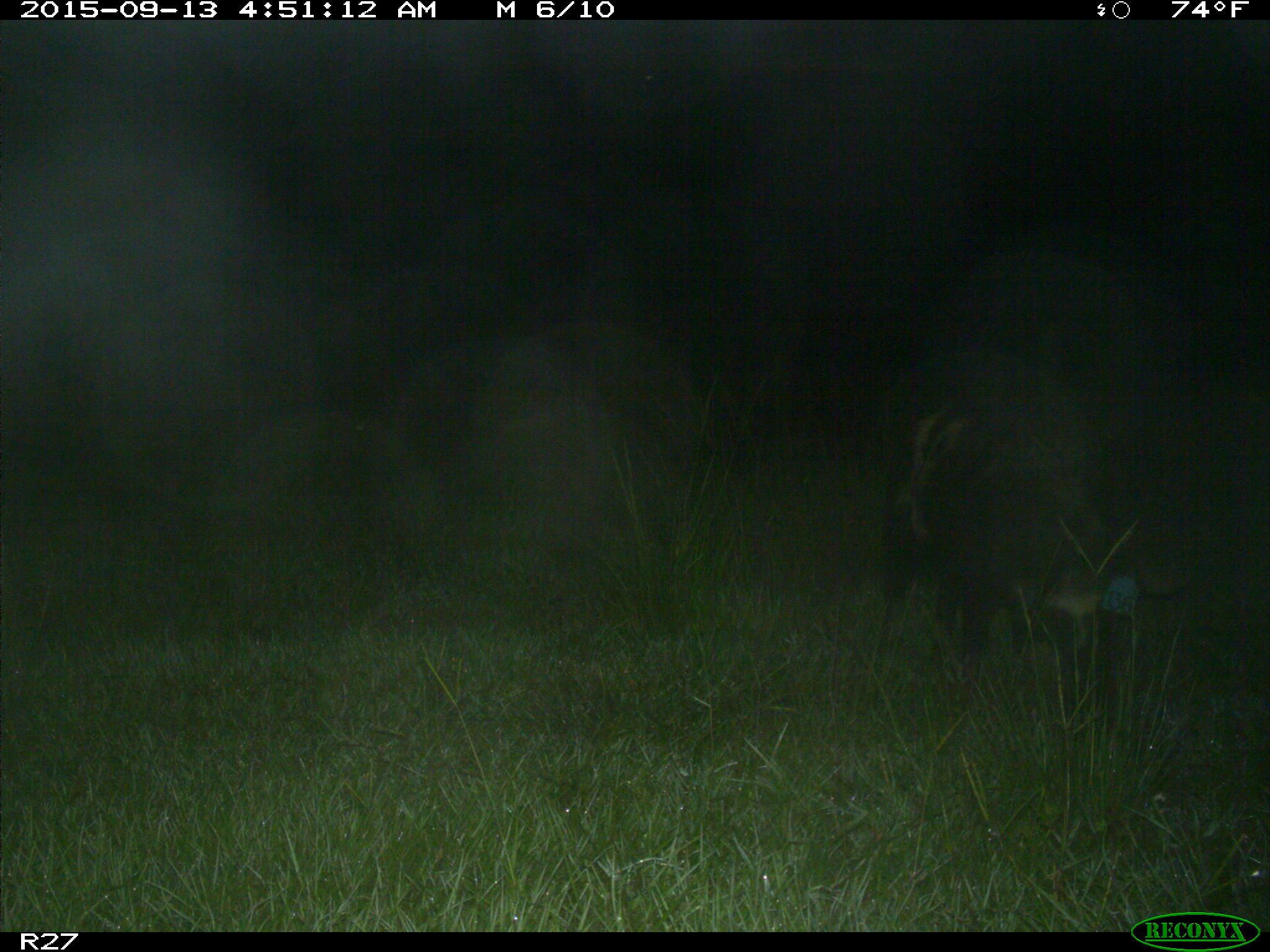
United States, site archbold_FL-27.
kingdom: Animalia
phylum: Chordata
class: Mammalia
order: Artiodactyla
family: Suidae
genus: Sus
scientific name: Sus scrofa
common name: wild boar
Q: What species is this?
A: Sus scrofa (wild boar).